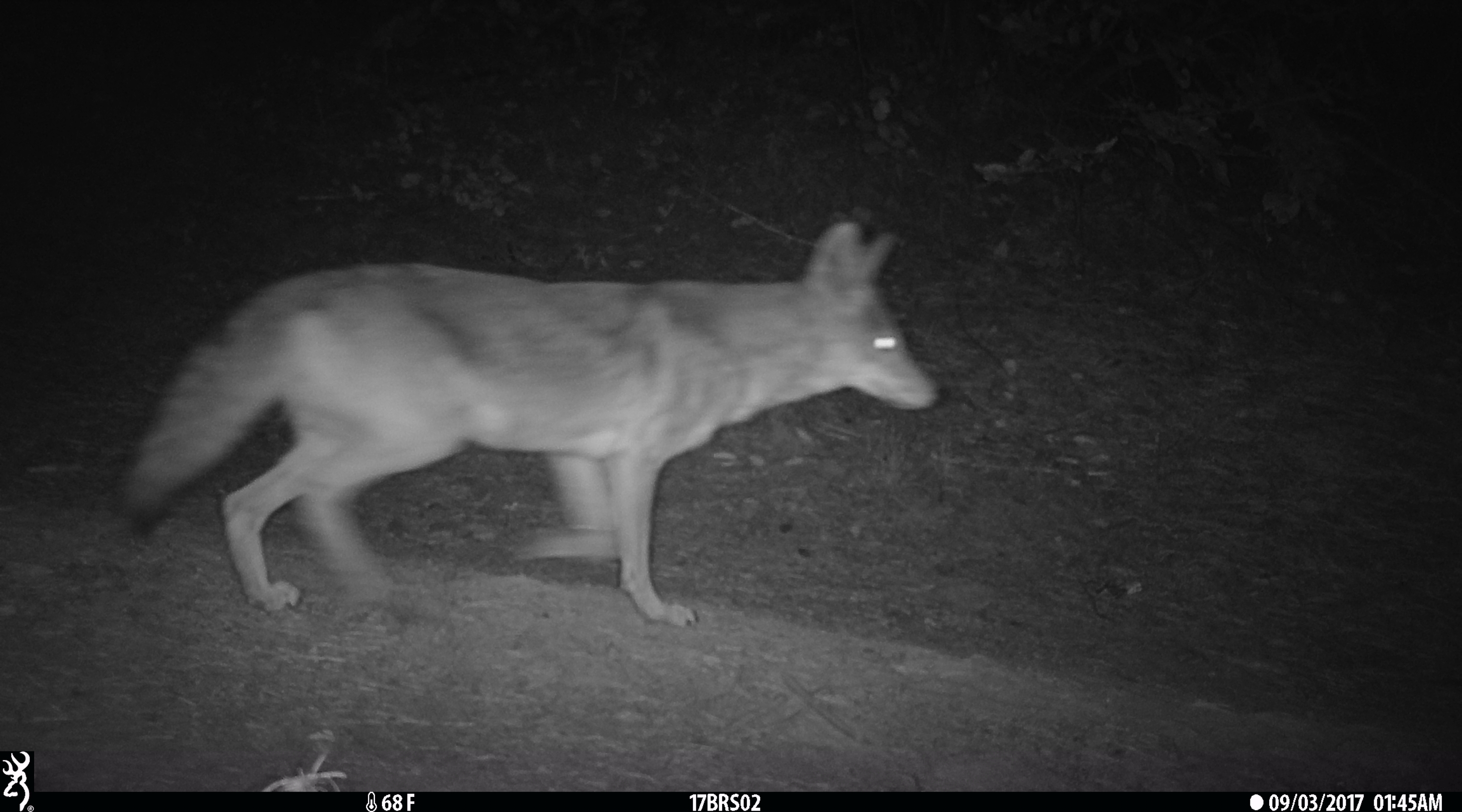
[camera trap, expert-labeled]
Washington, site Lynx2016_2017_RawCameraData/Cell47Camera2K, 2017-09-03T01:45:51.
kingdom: Animalia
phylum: Chordata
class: Mammalia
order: Carnivora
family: Canidae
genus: Canis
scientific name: Canis latrans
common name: coyote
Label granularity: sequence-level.